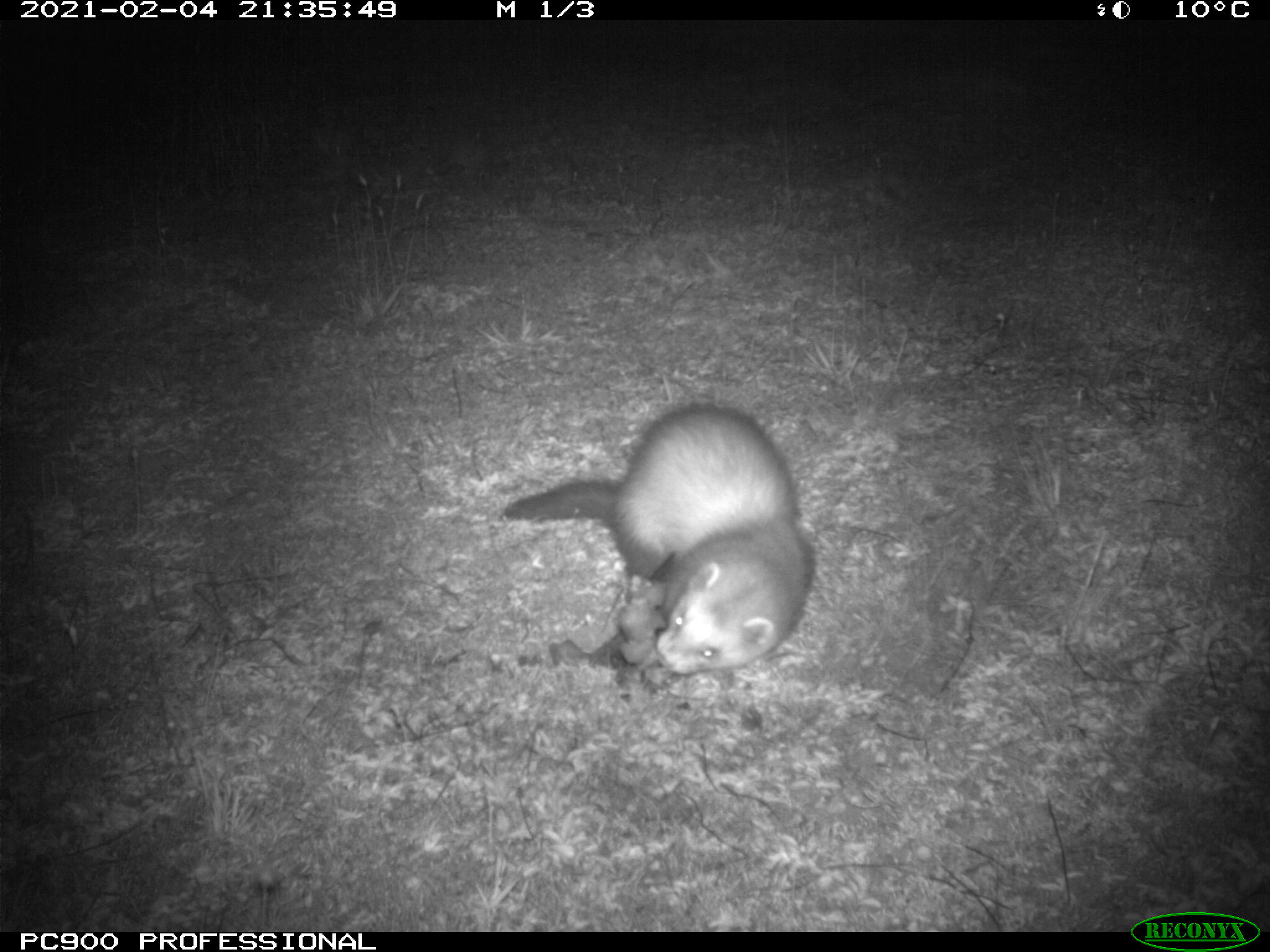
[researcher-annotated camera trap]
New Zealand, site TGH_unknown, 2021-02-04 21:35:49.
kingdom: Animalia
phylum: Chordata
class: Mammalia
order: Carnivora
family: Mustelidae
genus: Mustela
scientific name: Mustela furo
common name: ferret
Ferret (Mustela furo).